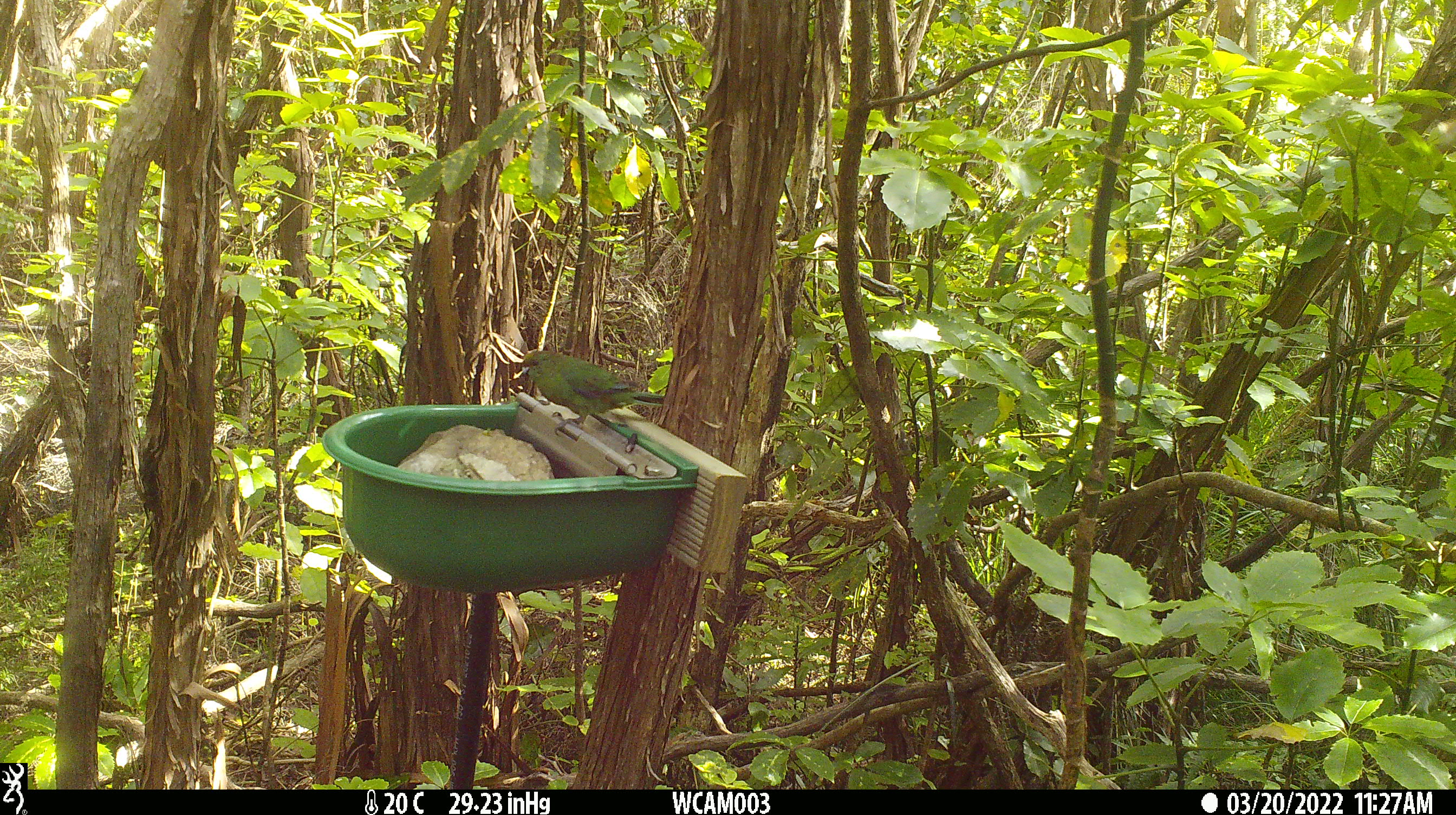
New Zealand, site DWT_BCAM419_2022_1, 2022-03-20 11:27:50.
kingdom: Animalia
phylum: Chordata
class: Aves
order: Psittaciformes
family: Psittaculidae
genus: Cyanoramphus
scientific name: Cyanoramphus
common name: parakeet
Parakeet (Cyanoramphus).